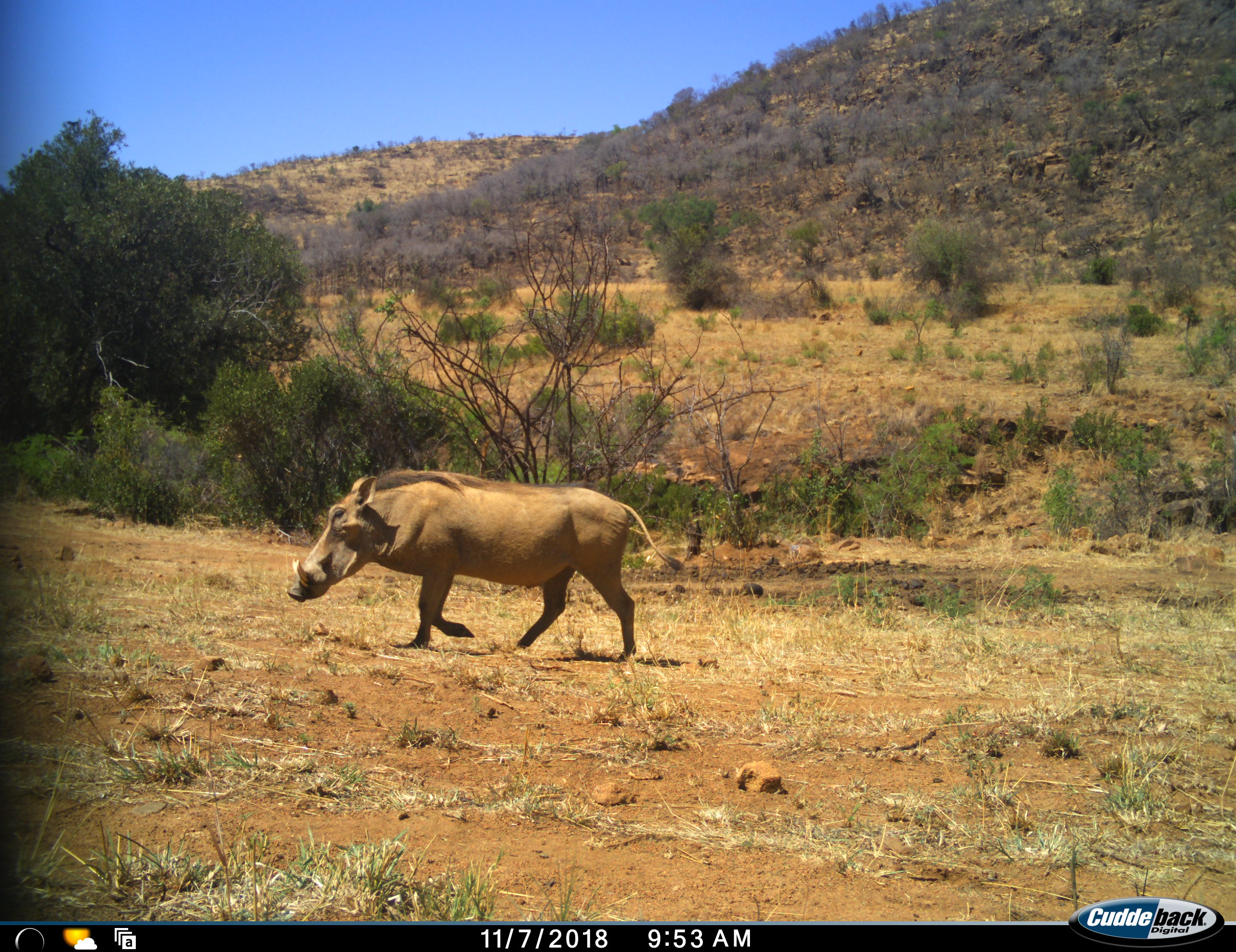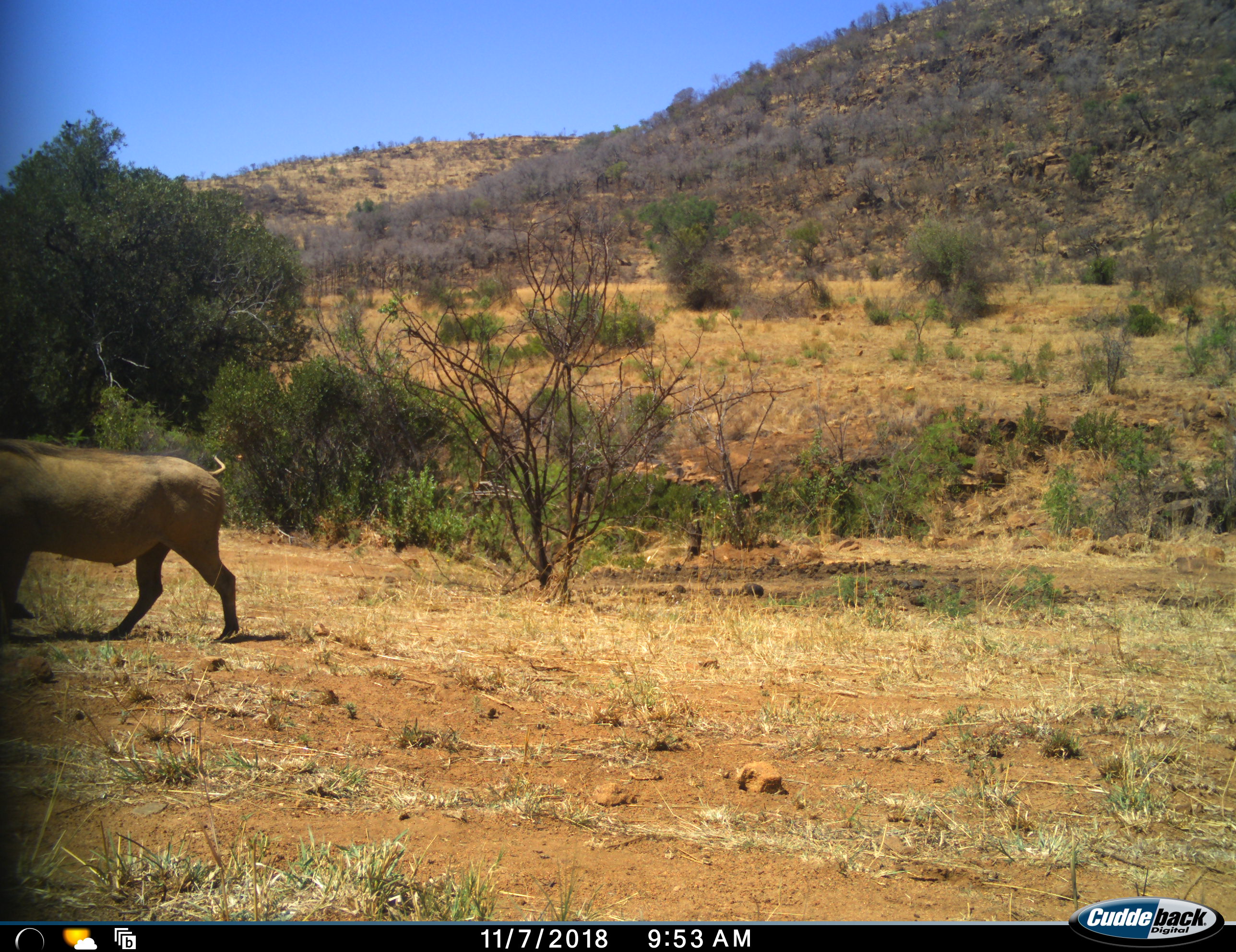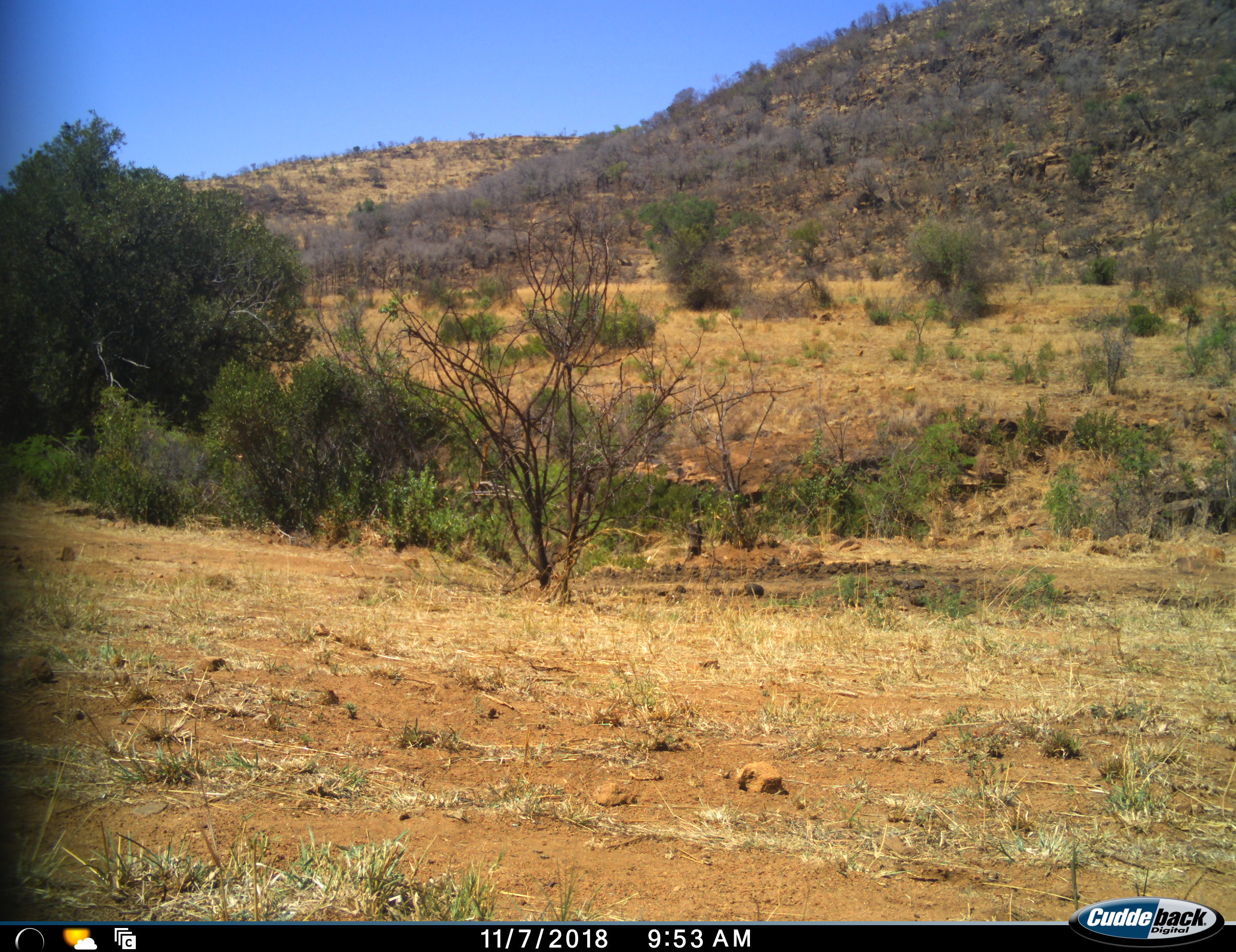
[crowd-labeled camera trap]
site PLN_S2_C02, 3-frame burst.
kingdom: Animalia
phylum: Chordata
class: Mammalia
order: Artiodactyla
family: Suidae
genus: Phacochoerus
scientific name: Phacochoerus africanus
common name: warthog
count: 1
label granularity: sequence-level